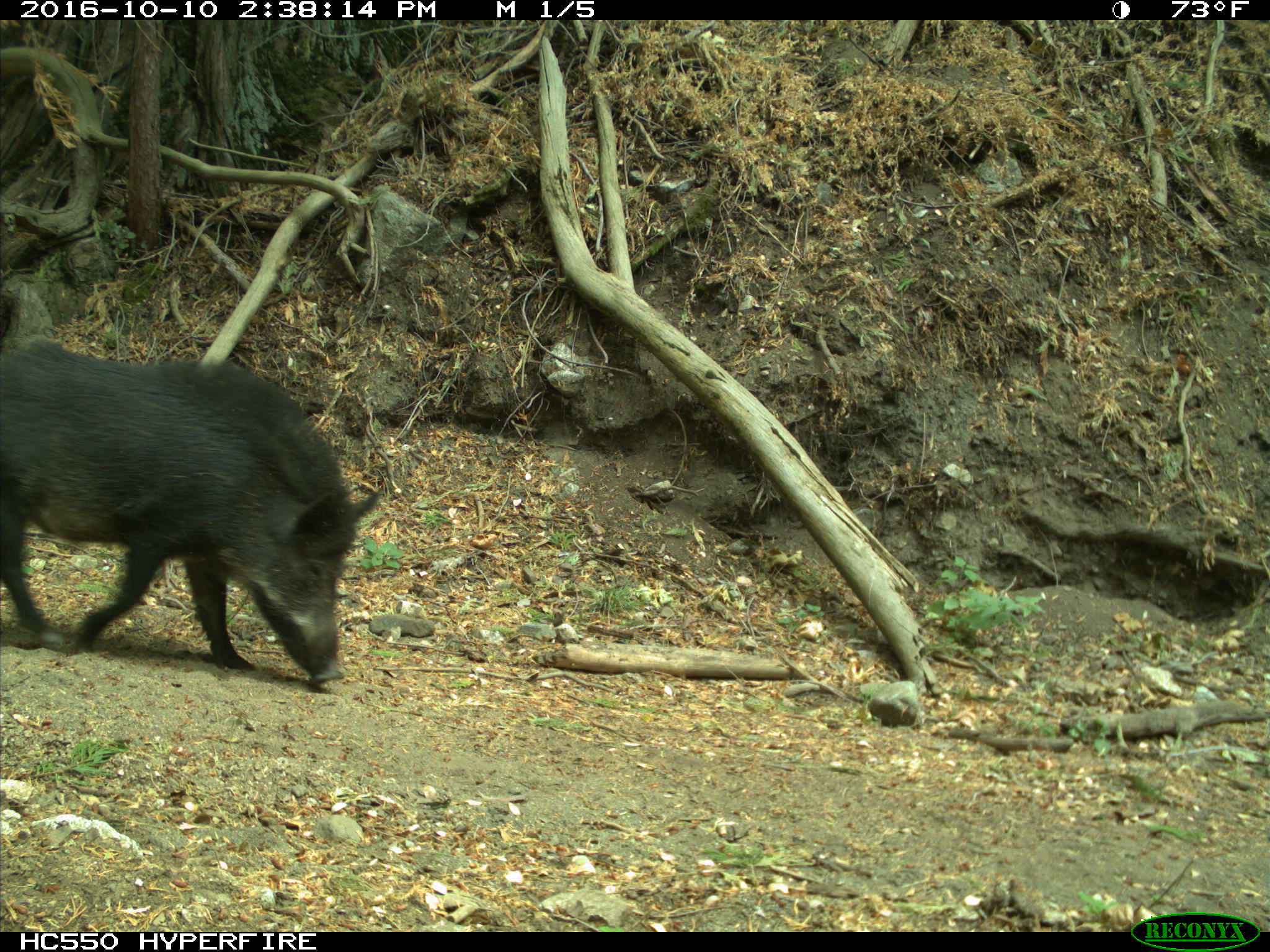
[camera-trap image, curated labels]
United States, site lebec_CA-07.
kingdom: Animalia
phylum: Chordata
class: Mammalia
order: Artiodactyla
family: Suidae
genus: Sus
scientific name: Sus scrofa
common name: wild boar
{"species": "Sus scrofa (wild boar)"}